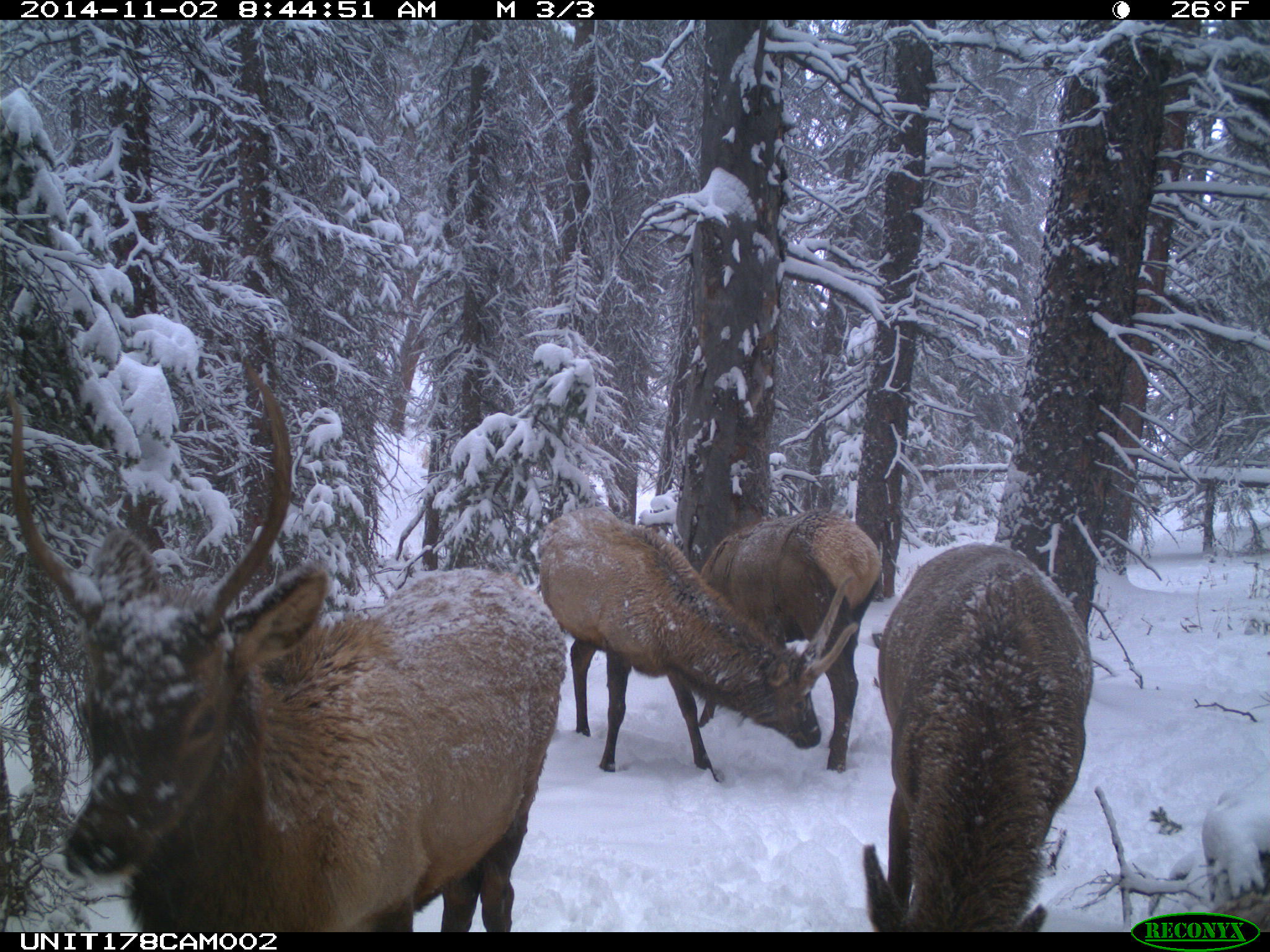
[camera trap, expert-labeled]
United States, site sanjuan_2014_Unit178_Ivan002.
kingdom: Animalia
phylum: Chordata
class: Mammalia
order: Artiodactyla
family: Cervidae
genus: Cervus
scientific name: Cervus elaphus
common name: red deer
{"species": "Cervus elaphus (red deer)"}